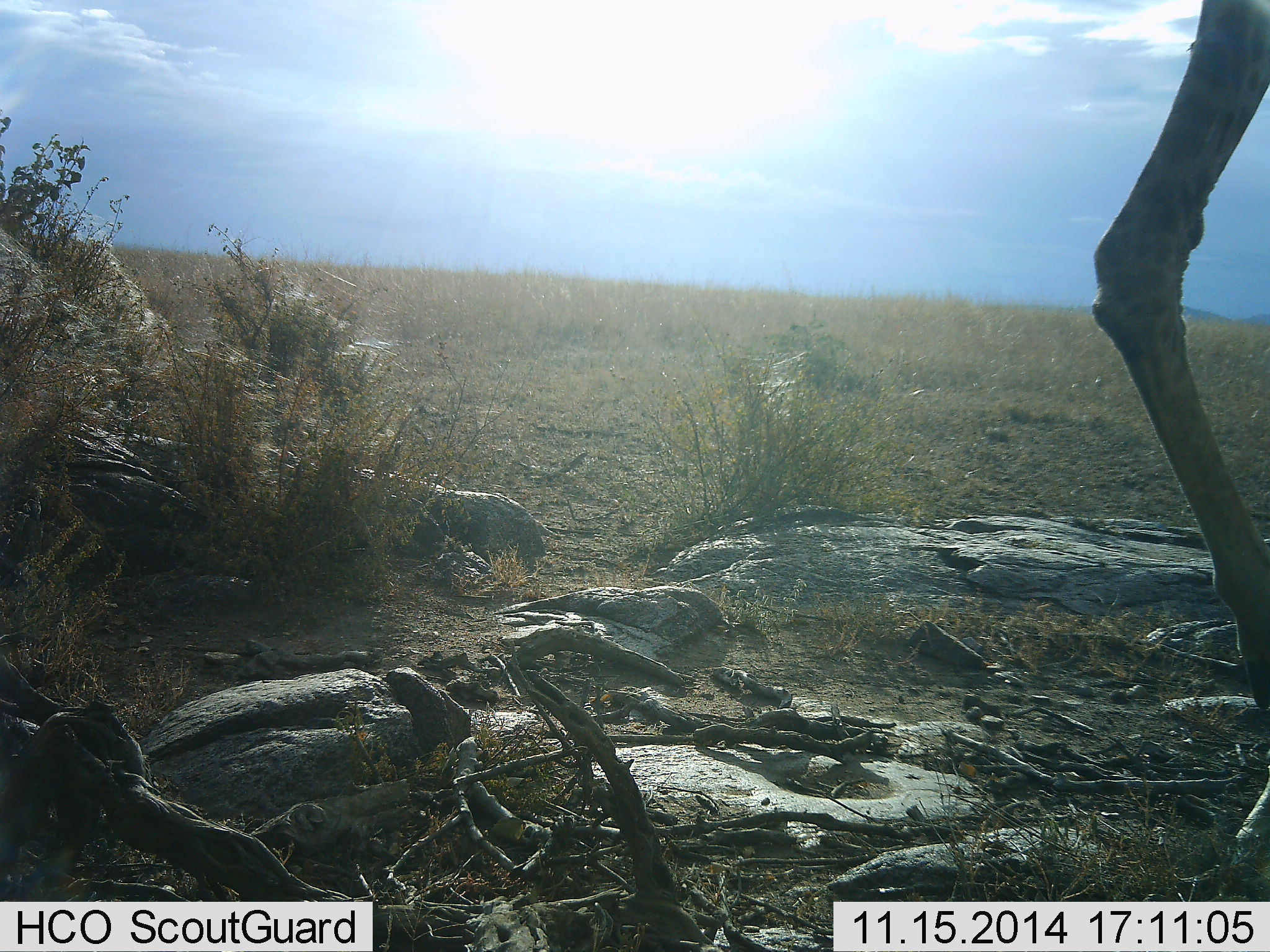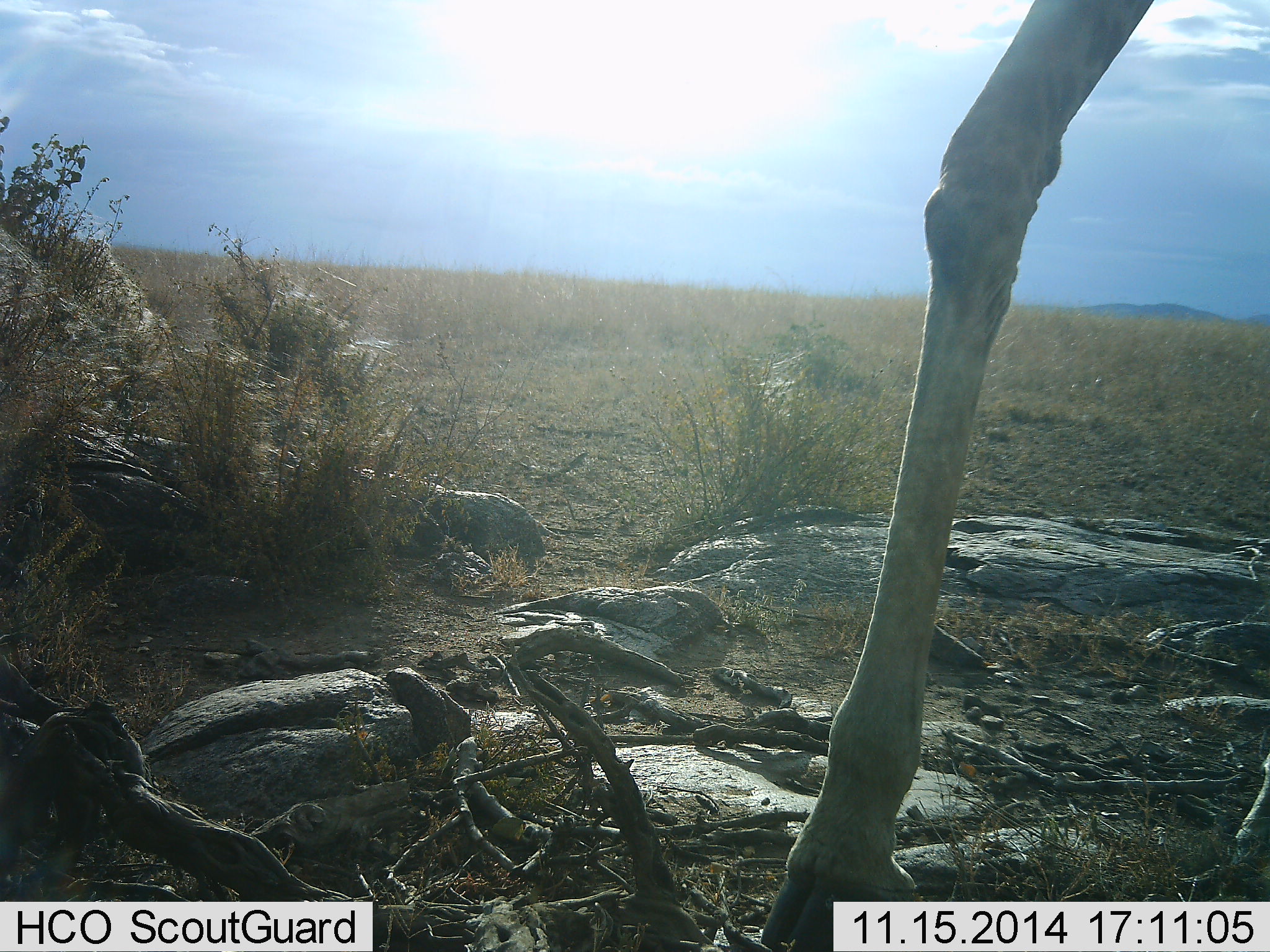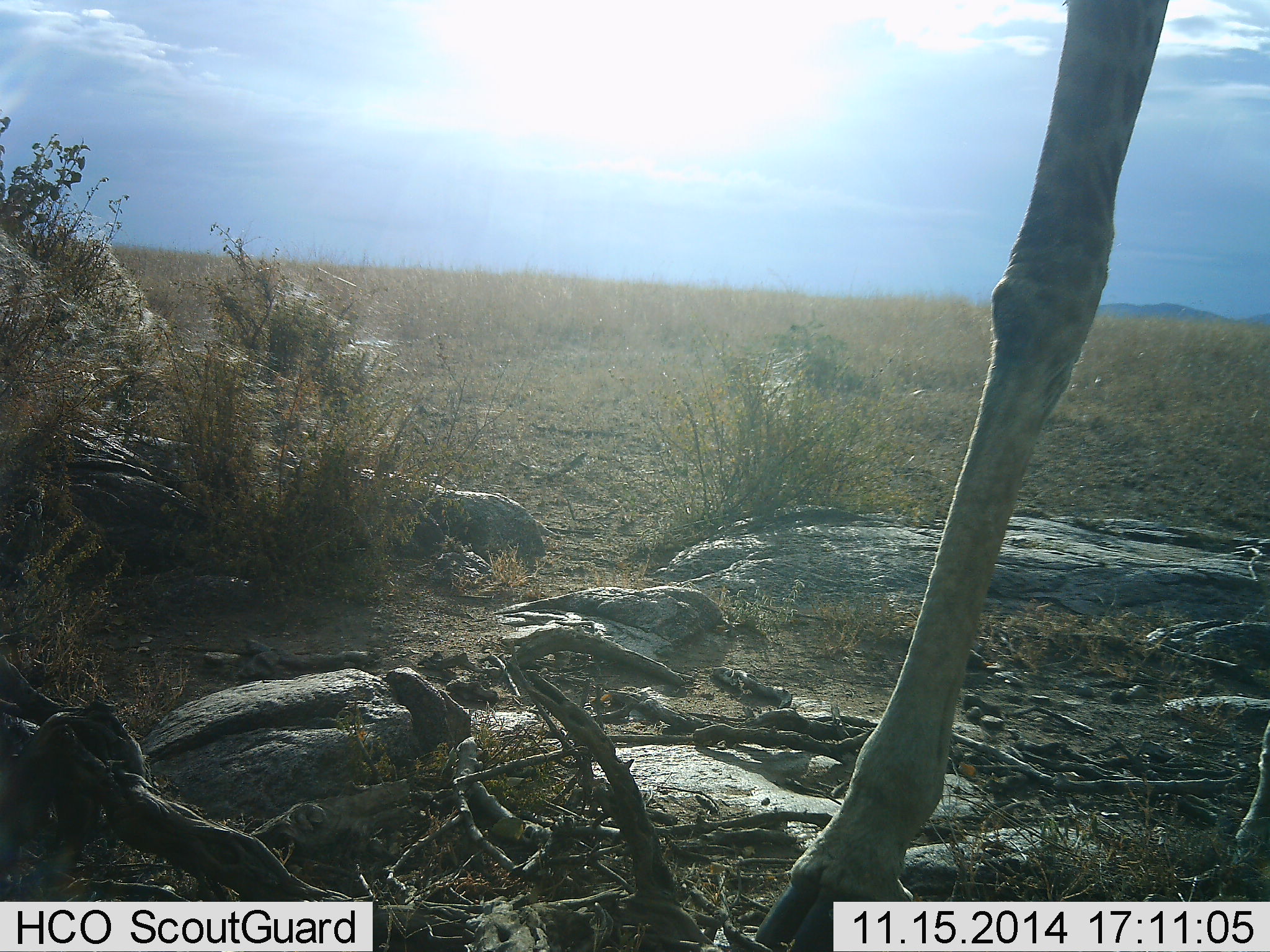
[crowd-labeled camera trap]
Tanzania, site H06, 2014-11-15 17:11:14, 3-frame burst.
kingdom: Animalia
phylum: Chordata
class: Mammalia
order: Artiodactyla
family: Giraffidae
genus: Giraffa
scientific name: Giraffa camelopardalis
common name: giraffe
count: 1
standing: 10%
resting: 0%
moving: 90%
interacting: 0%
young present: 0%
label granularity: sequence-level